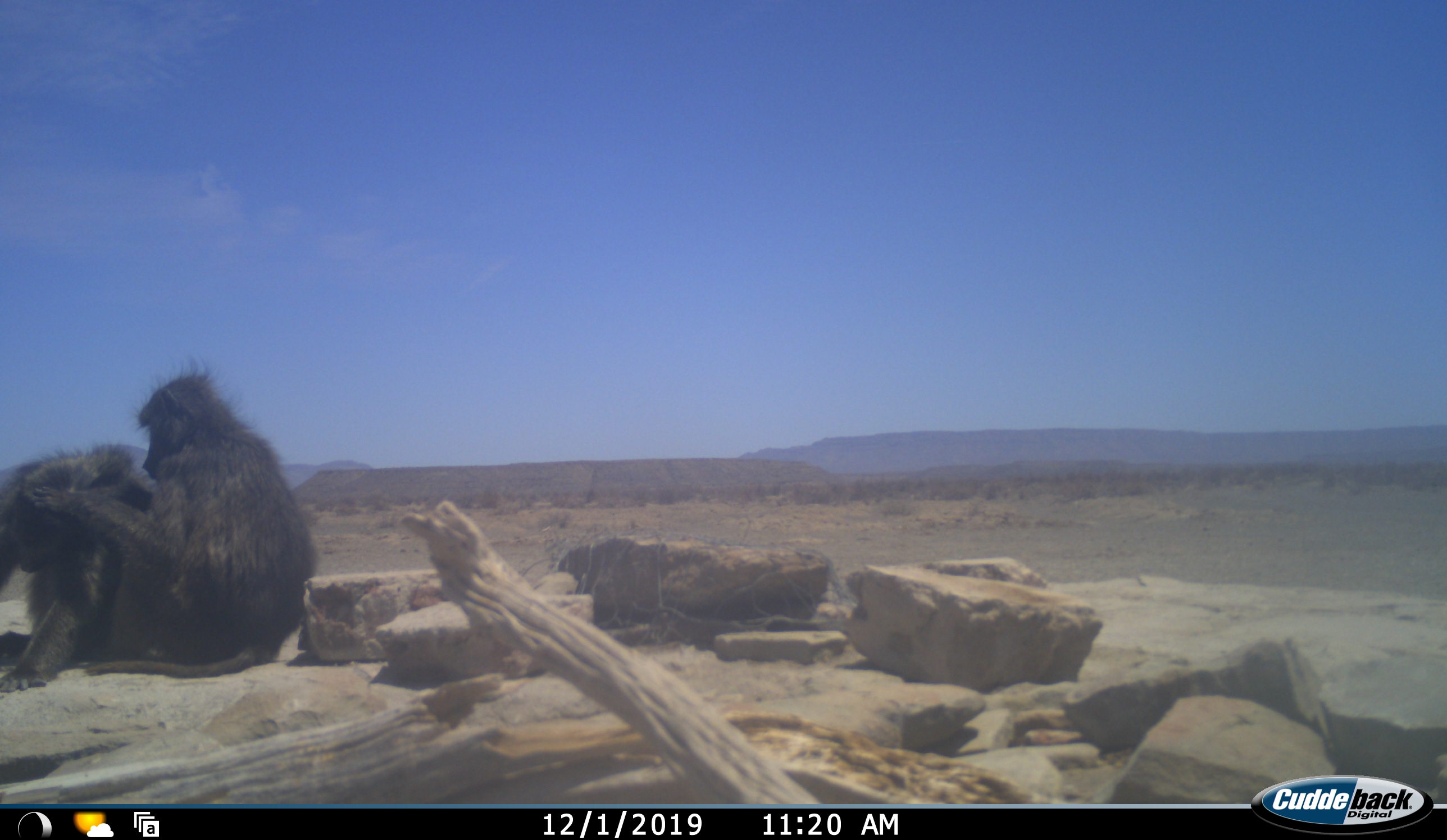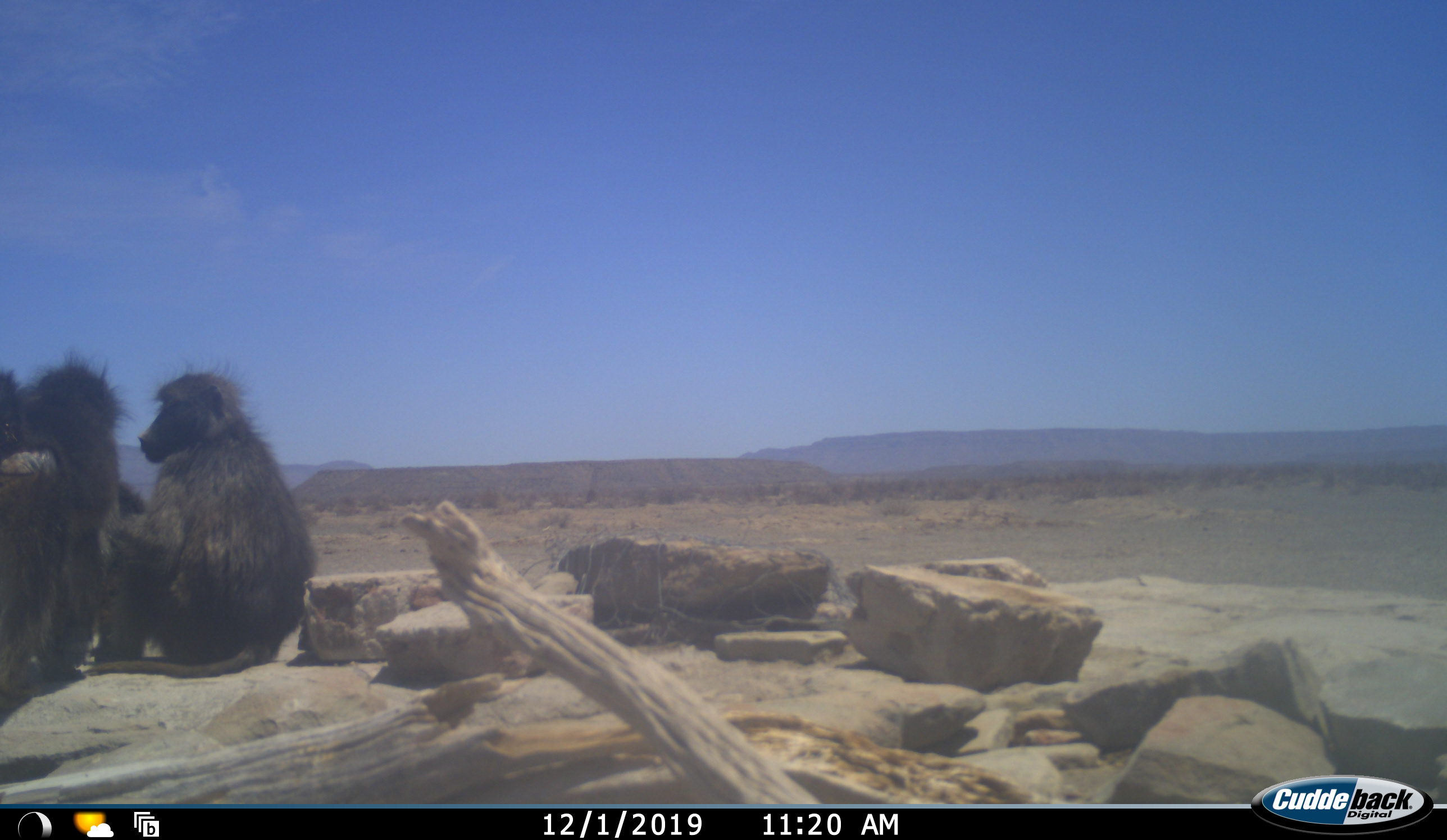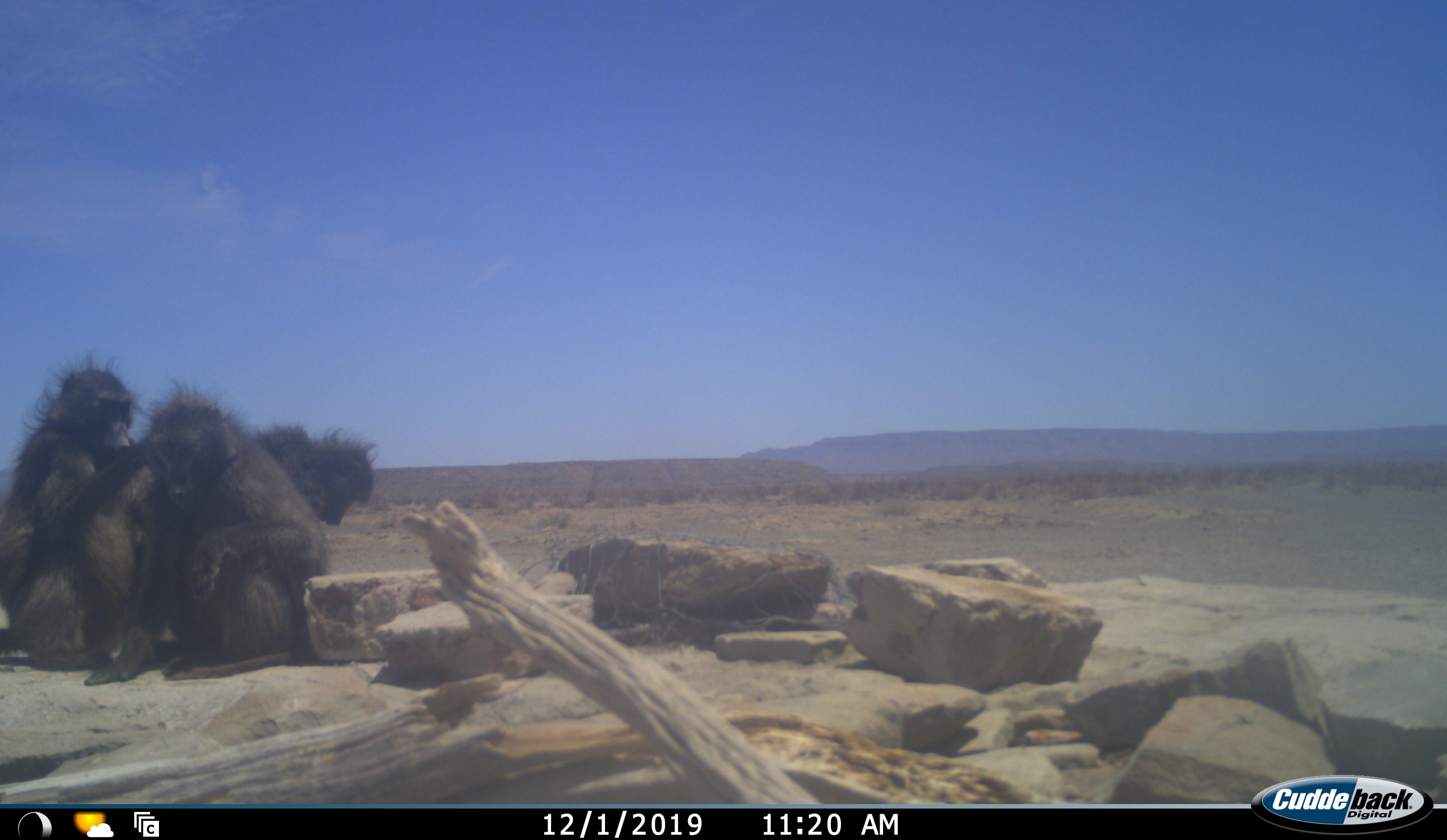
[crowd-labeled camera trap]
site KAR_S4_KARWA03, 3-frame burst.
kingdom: Animalia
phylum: Chordata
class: Mammalia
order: Primates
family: Cercopithecidae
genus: Papio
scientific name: Papio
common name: baboon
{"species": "baboon (Papio)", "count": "3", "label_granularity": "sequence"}